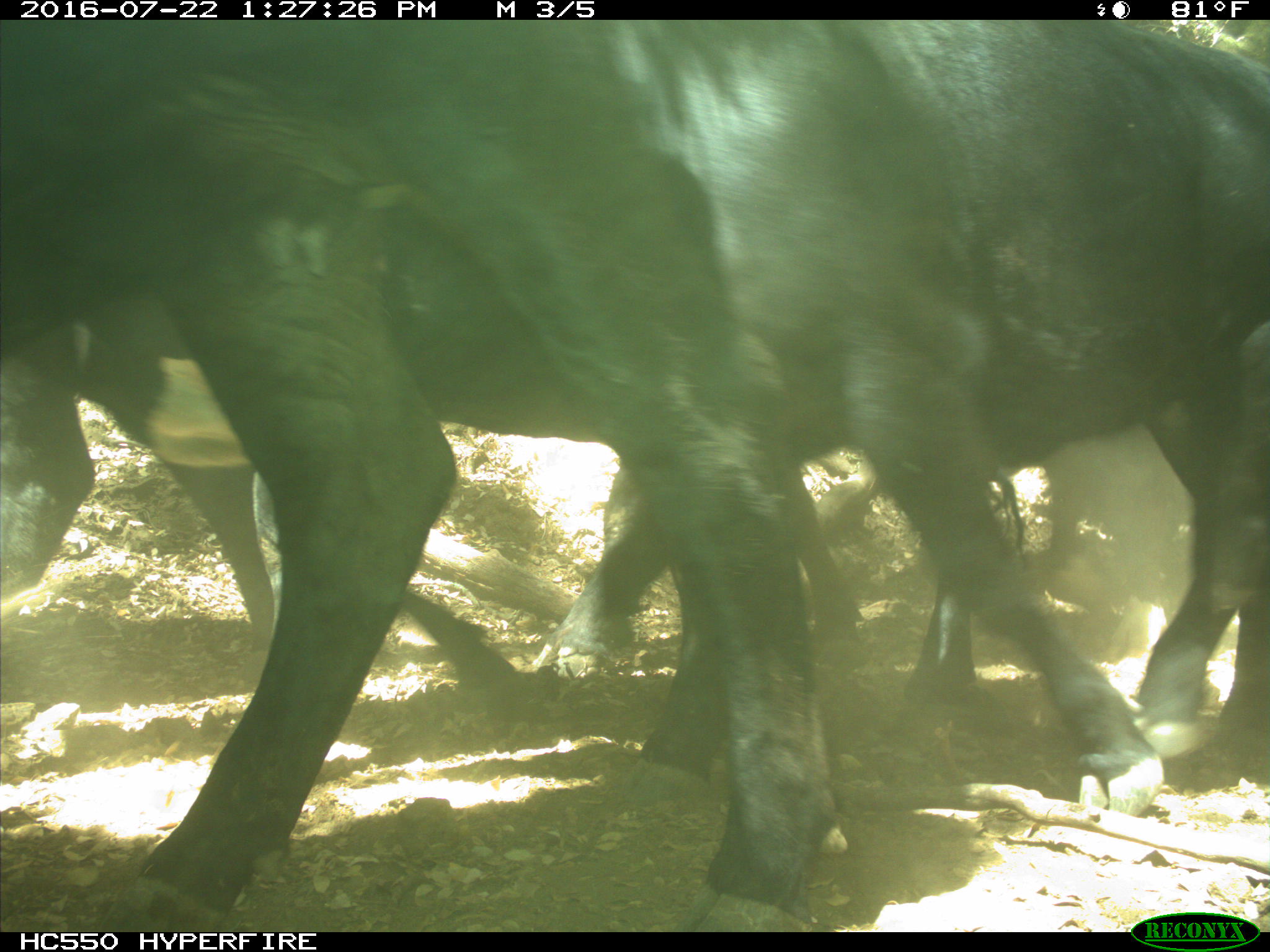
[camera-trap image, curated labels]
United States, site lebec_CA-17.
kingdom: Animalia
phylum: Chordata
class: Mammalia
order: Artiodactyla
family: Bovidae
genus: Bos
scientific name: Bos taurus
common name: domestic cow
Bos taurus (domestic cow).